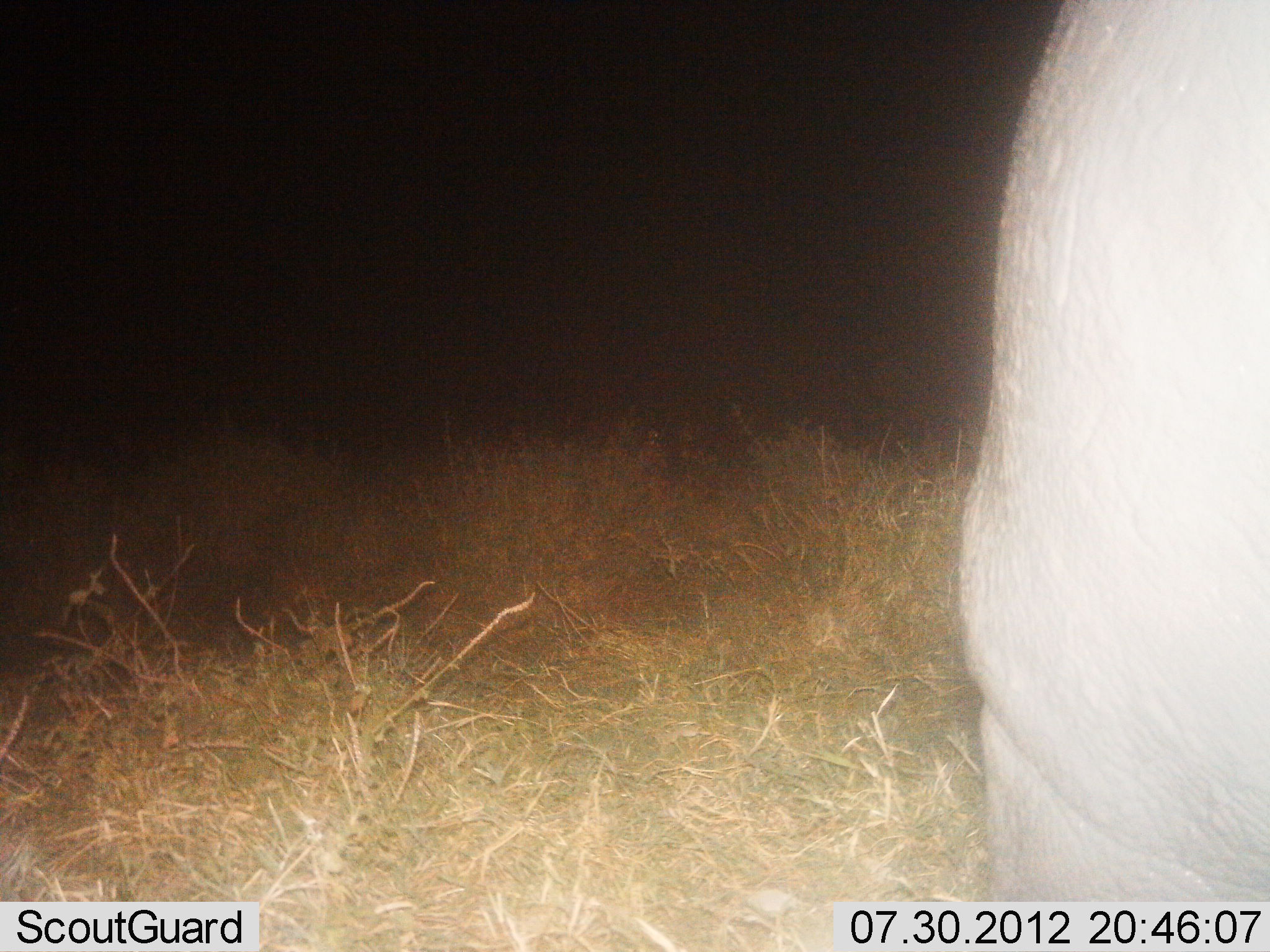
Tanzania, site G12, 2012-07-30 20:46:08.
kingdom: Animalia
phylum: Chordata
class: Mammalia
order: Artiodactyla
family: Hippopotamidae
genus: Hippopotamus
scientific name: Hippopotamus amphibius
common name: hippopotamus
Hippopotamus (Hippopotamus amphibius), count 1. Behavior (volunteer vote fractions): standing 80%, resting 0%, moving 20%, interacting 0%. Young present (vote fraction): 0%. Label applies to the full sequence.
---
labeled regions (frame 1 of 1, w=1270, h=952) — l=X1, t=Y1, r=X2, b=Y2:
animal: l=955, t=1, r=1270, b=901